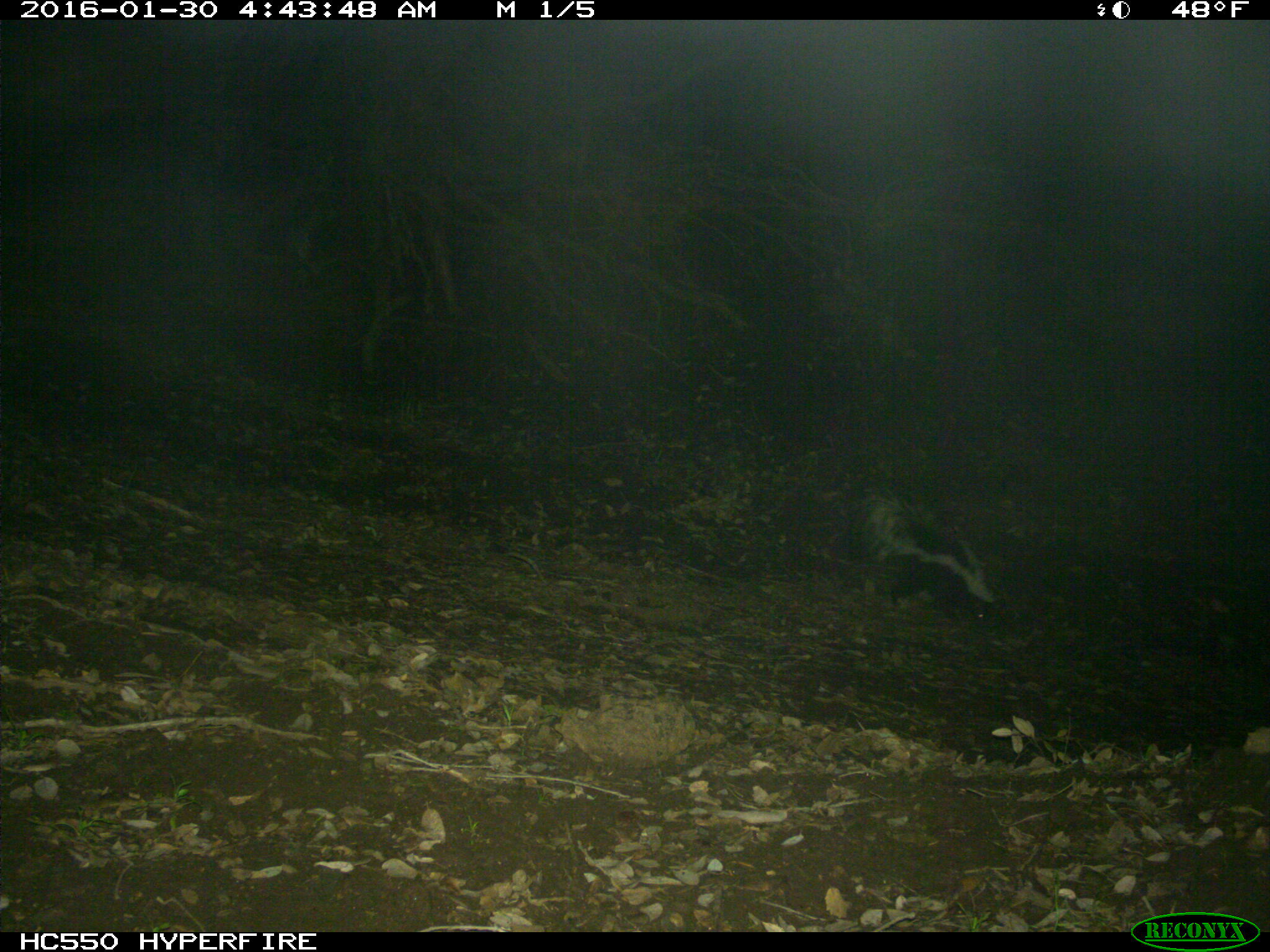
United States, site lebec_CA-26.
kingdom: Animalia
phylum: Chordata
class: Mammalia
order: Carnivora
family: Mephitidae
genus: Mephitis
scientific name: Mephitis mephitis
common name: striped skunk